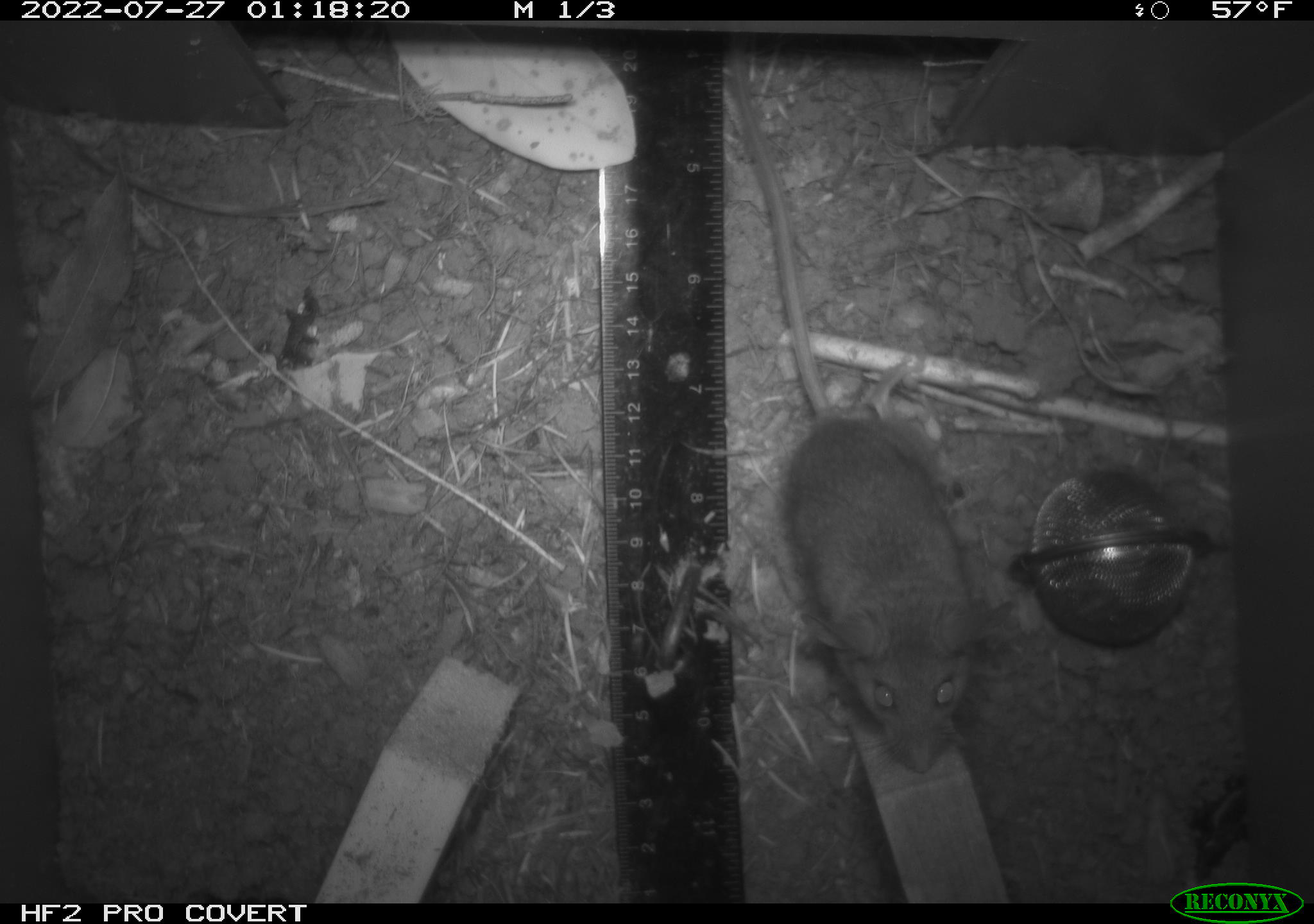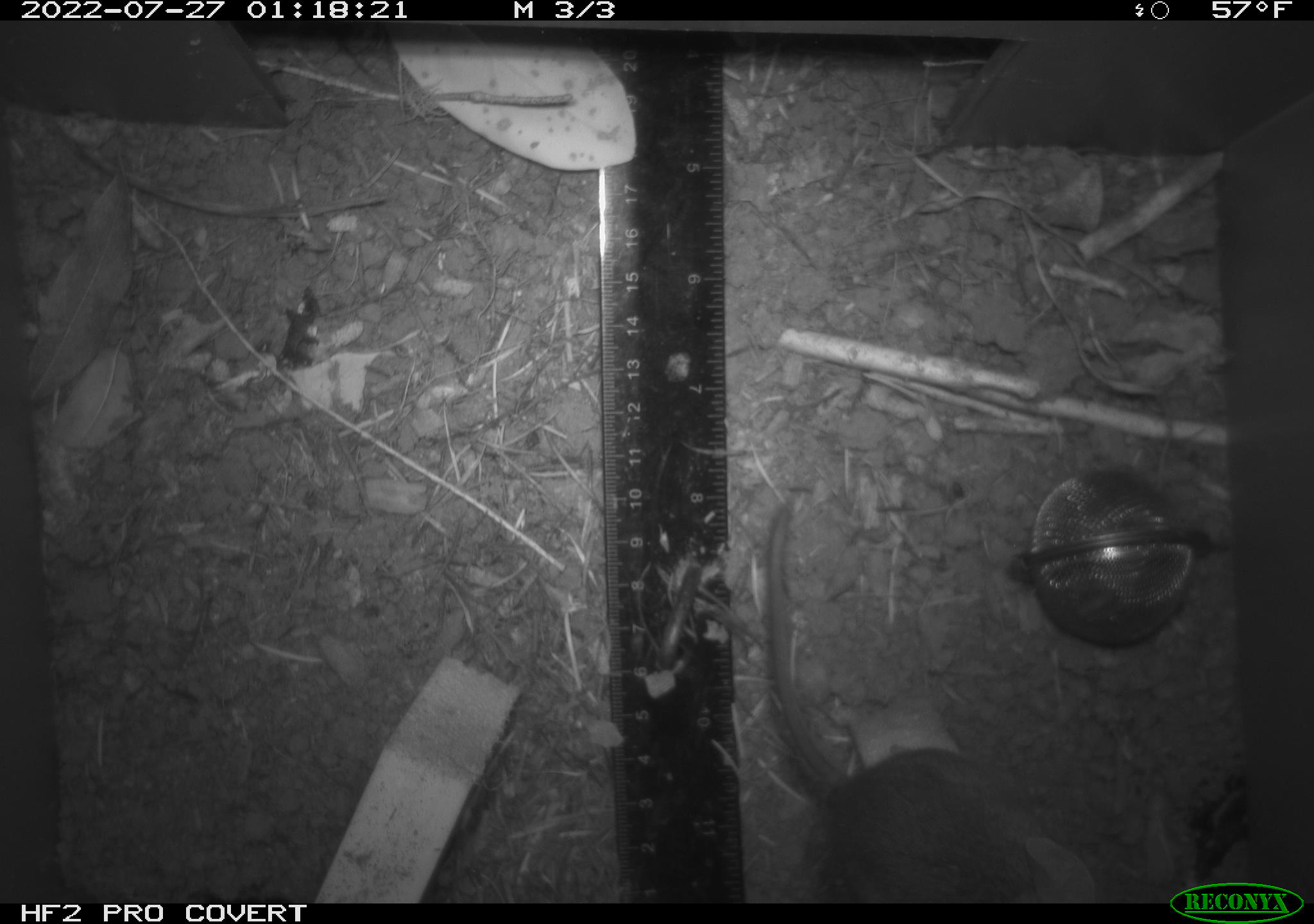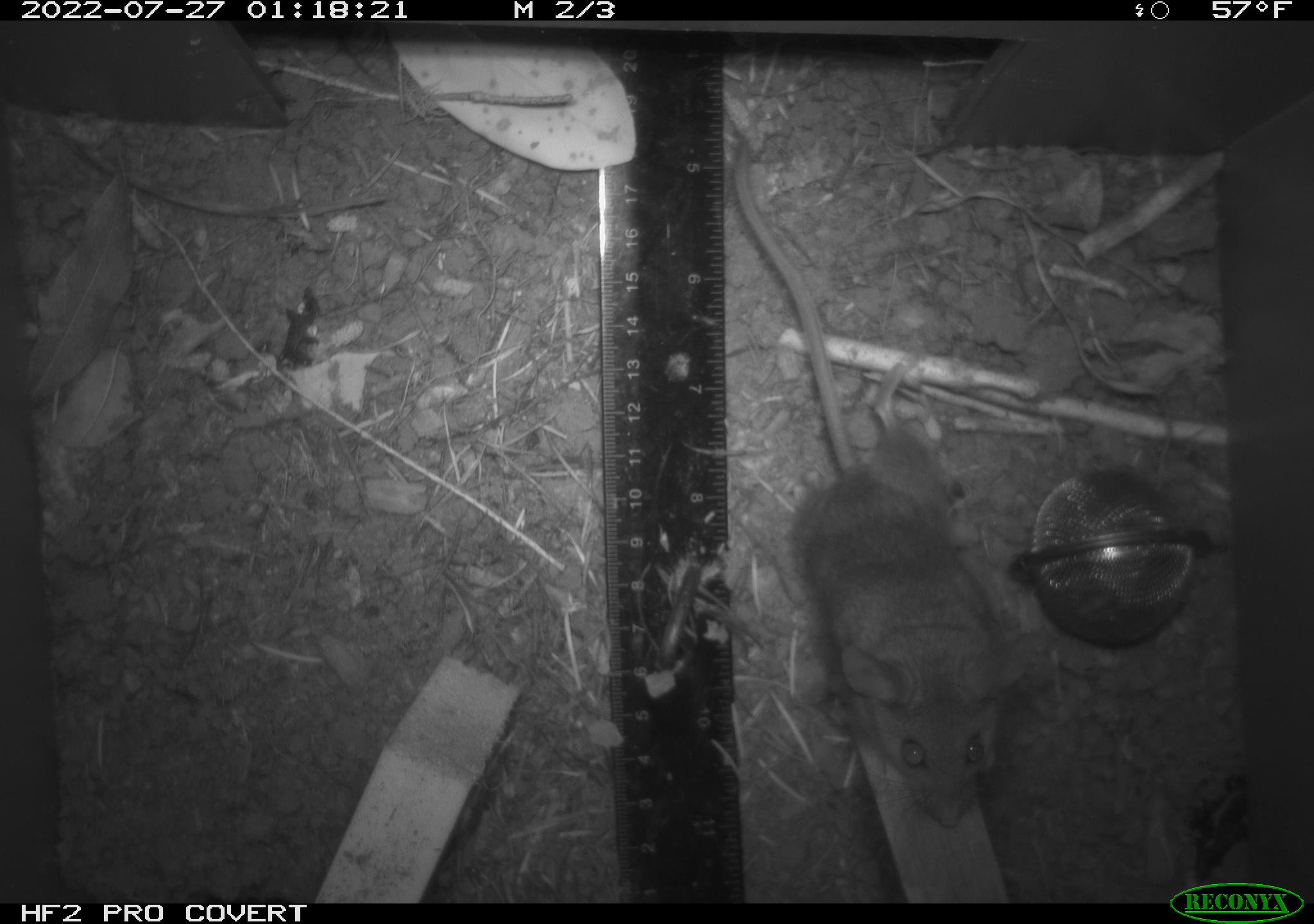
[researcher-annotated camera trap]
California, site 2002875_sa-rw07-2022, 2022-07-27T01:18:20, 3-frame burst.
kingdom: Animalia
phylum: Chordata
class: Mammalia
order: Rodentia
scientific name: Rodentia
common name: mouse species